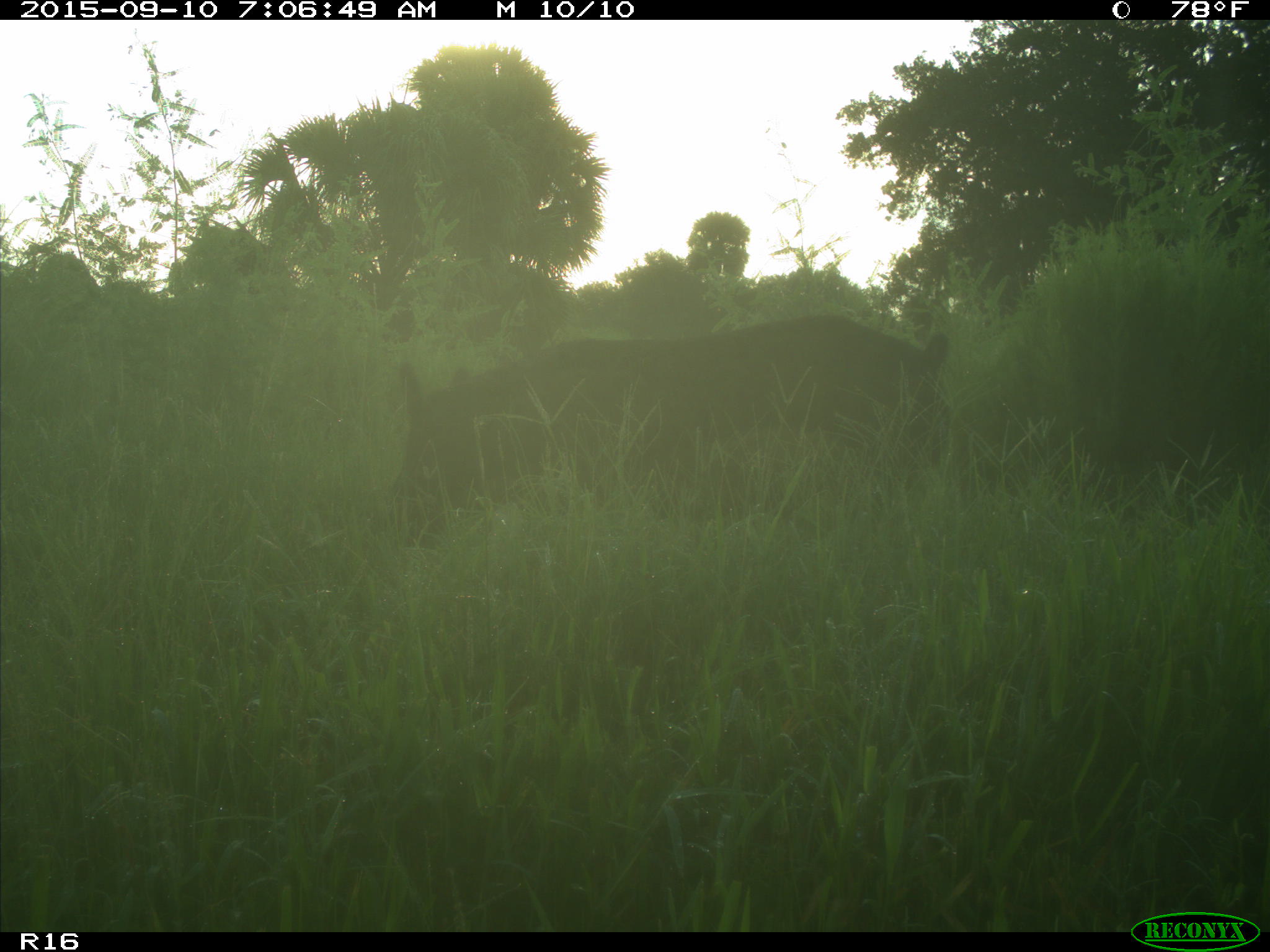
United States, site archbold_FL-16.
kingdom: Animalia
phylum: Chordata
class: Mammalia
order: Artiodactyla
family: Suidae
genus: Sus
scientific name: Sus scrofa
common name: wild boar